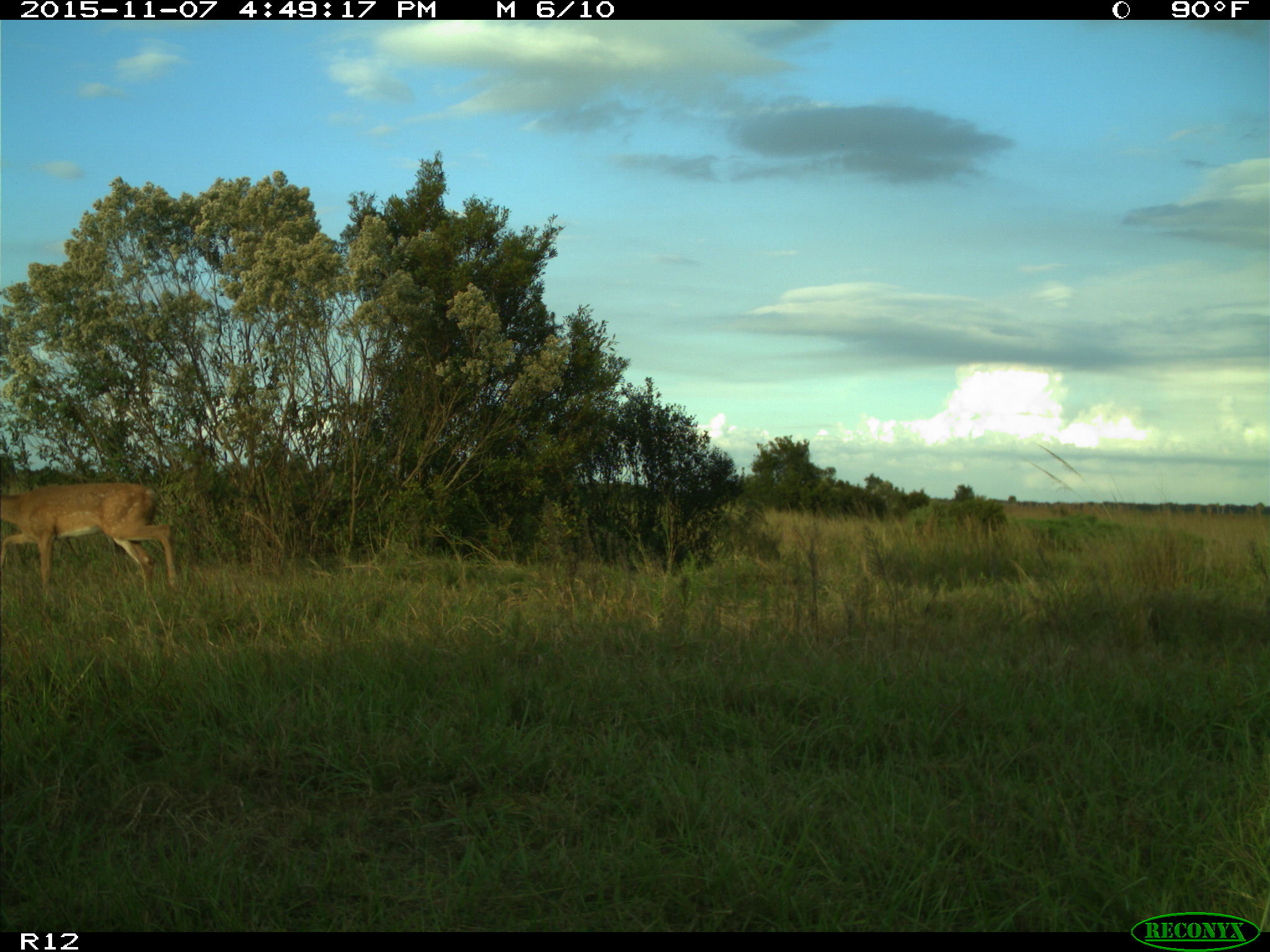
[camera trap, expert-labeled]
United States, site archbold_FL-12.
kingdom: Animalia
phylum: Chordata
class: Mammalia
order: Artiodactyla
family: Cervidae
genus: Odocoileus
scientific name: Odocoileus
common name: deer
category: unidentified deer